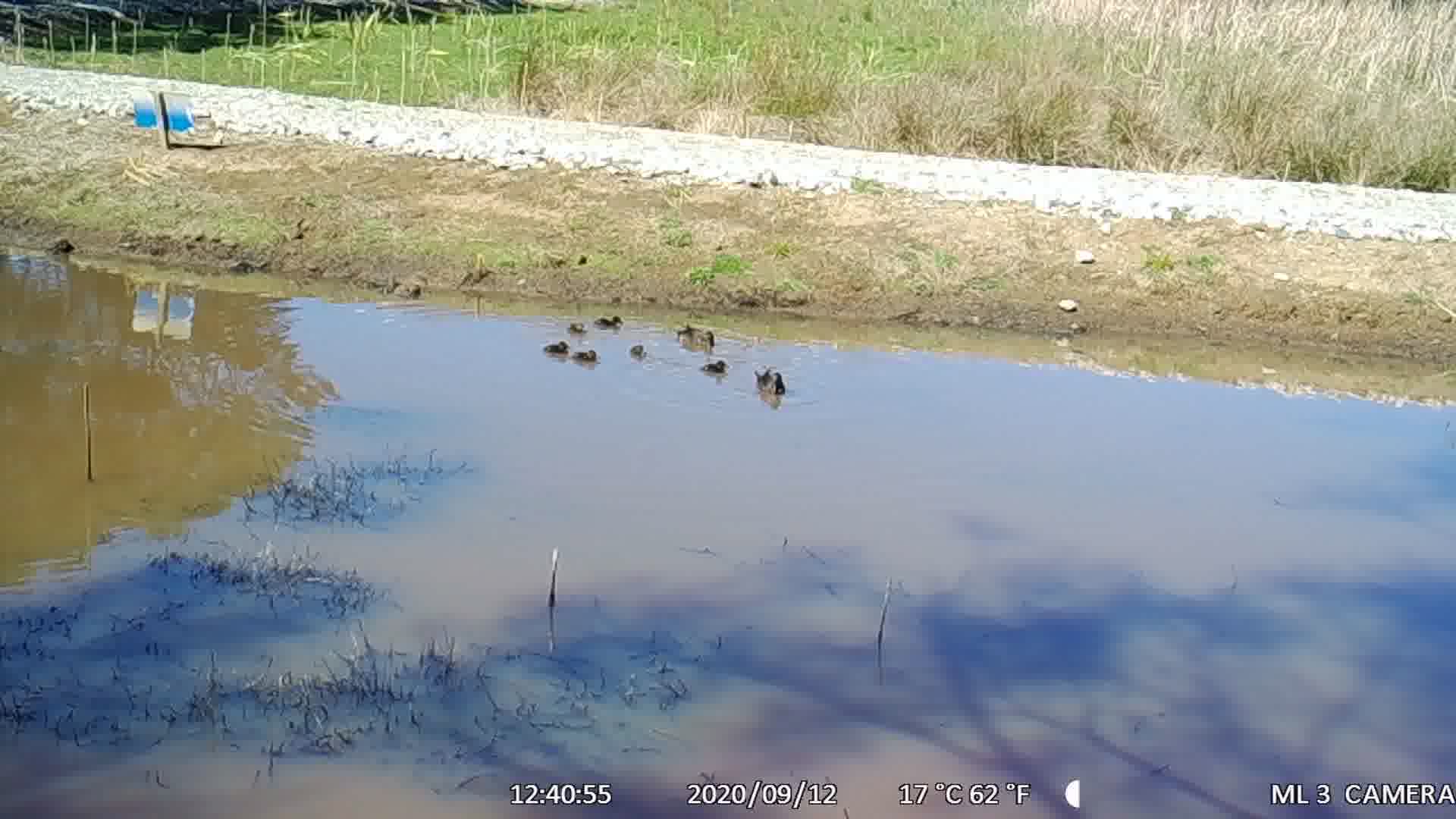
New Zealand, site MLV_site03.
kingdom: Animalia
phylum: Chordata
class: Aves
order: Anseriformes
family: Anatidae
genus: Anas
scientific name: Anas chlorotis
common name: brown teal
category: pateke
Pateke (brown teal) (Anas chlorotis).